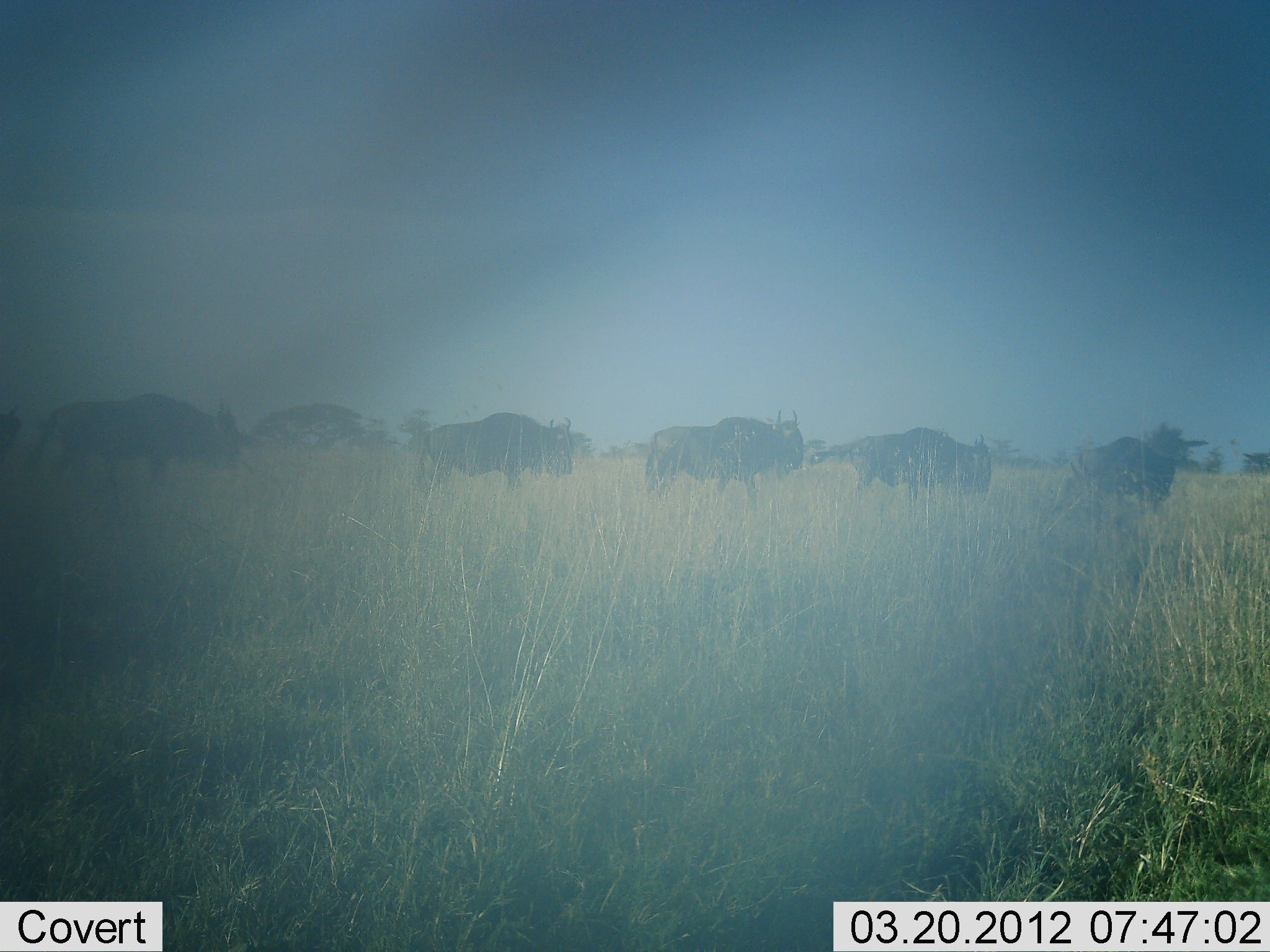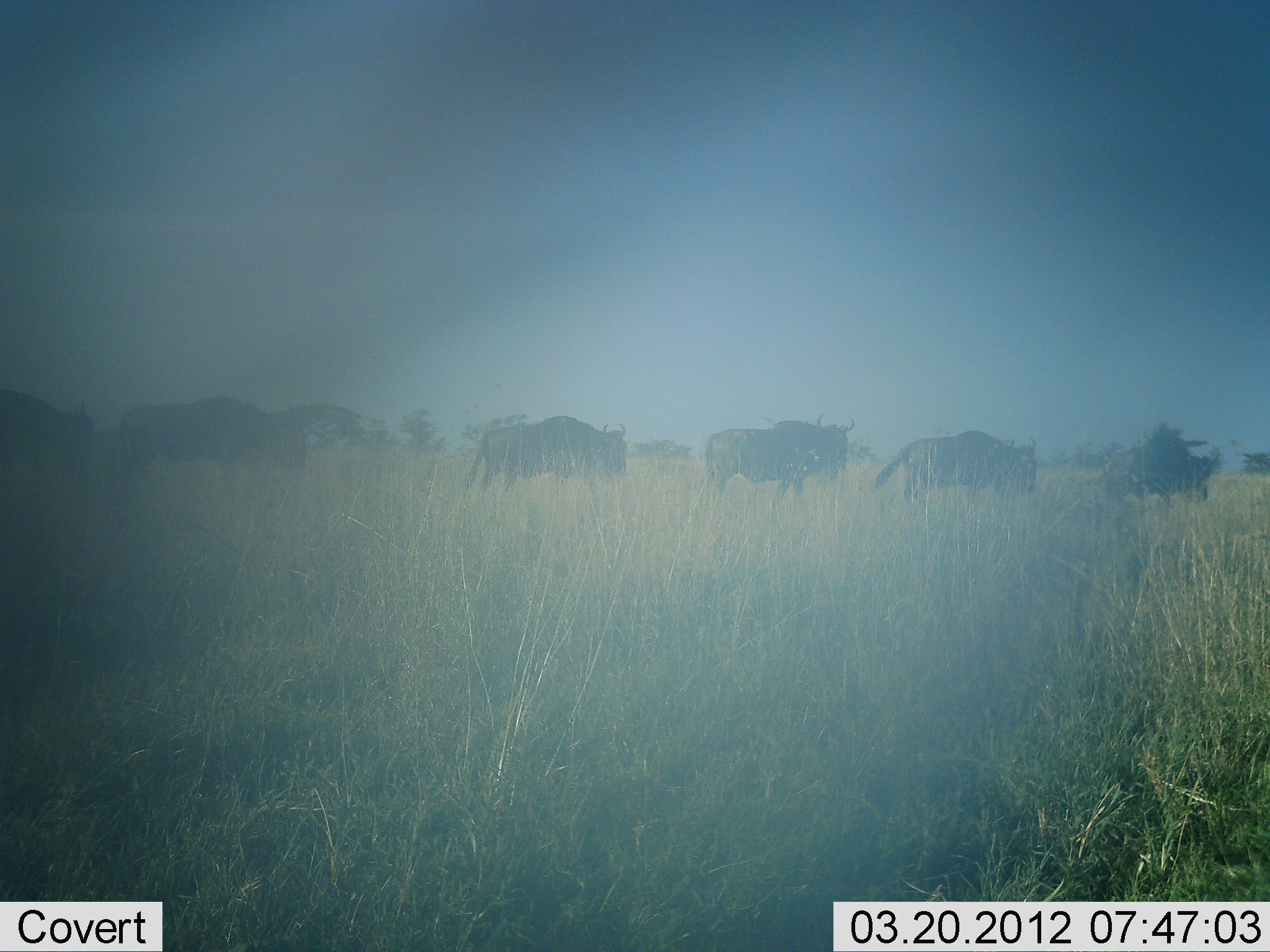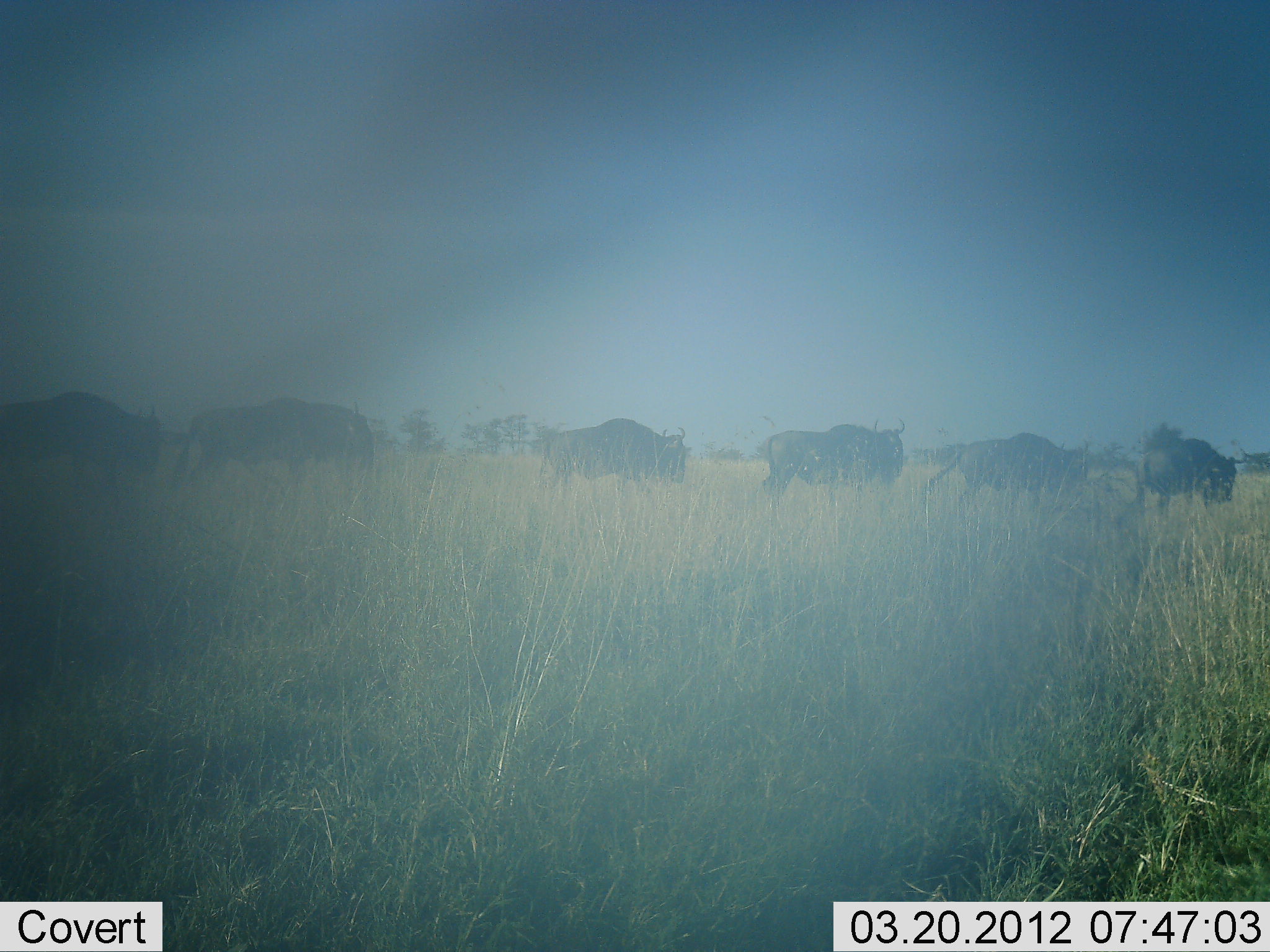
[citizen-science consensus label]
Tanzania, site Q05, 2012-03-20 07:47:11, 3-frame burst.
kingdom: Animalia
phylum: Chordata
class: Mammalia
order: Artiodactyla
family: Bovidae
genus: Connochaetes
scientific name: Connochaetes taurinus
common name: blue wildebeest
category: wildebeest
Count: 6.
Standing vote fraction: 0%.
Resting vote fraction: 0%.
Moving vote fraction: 100%.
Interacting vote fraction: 0%.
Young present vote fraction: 0%.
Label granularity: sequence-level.